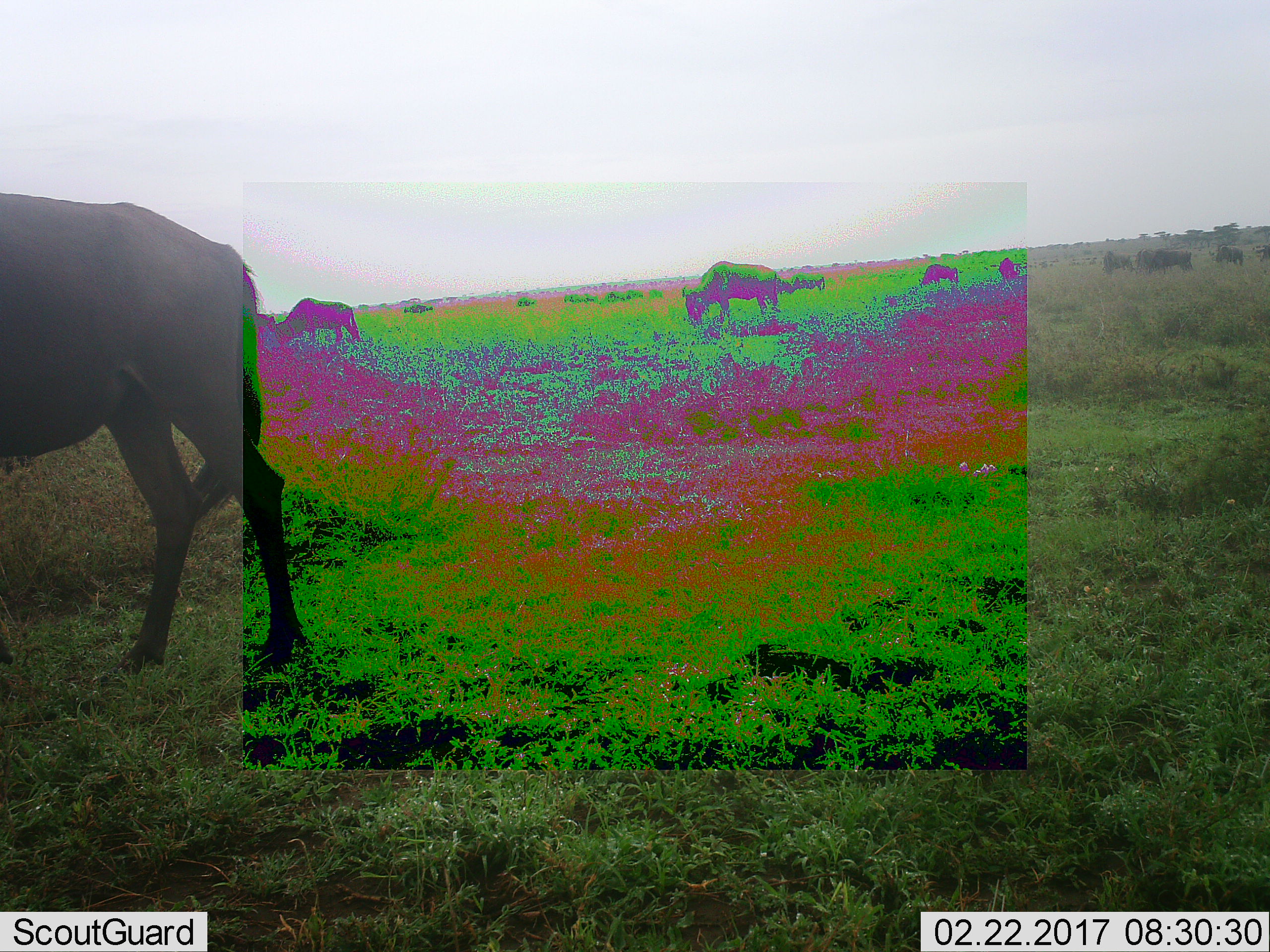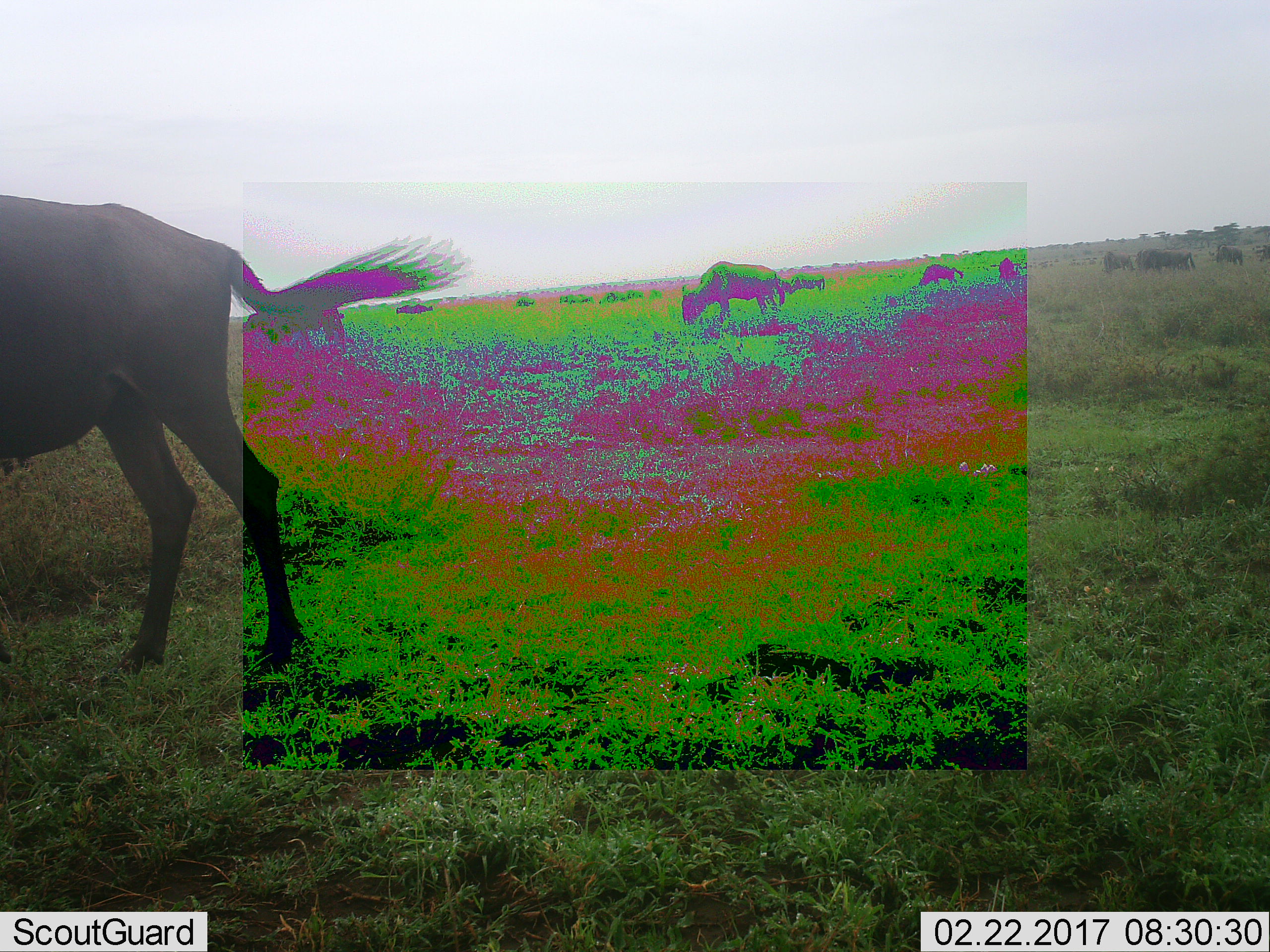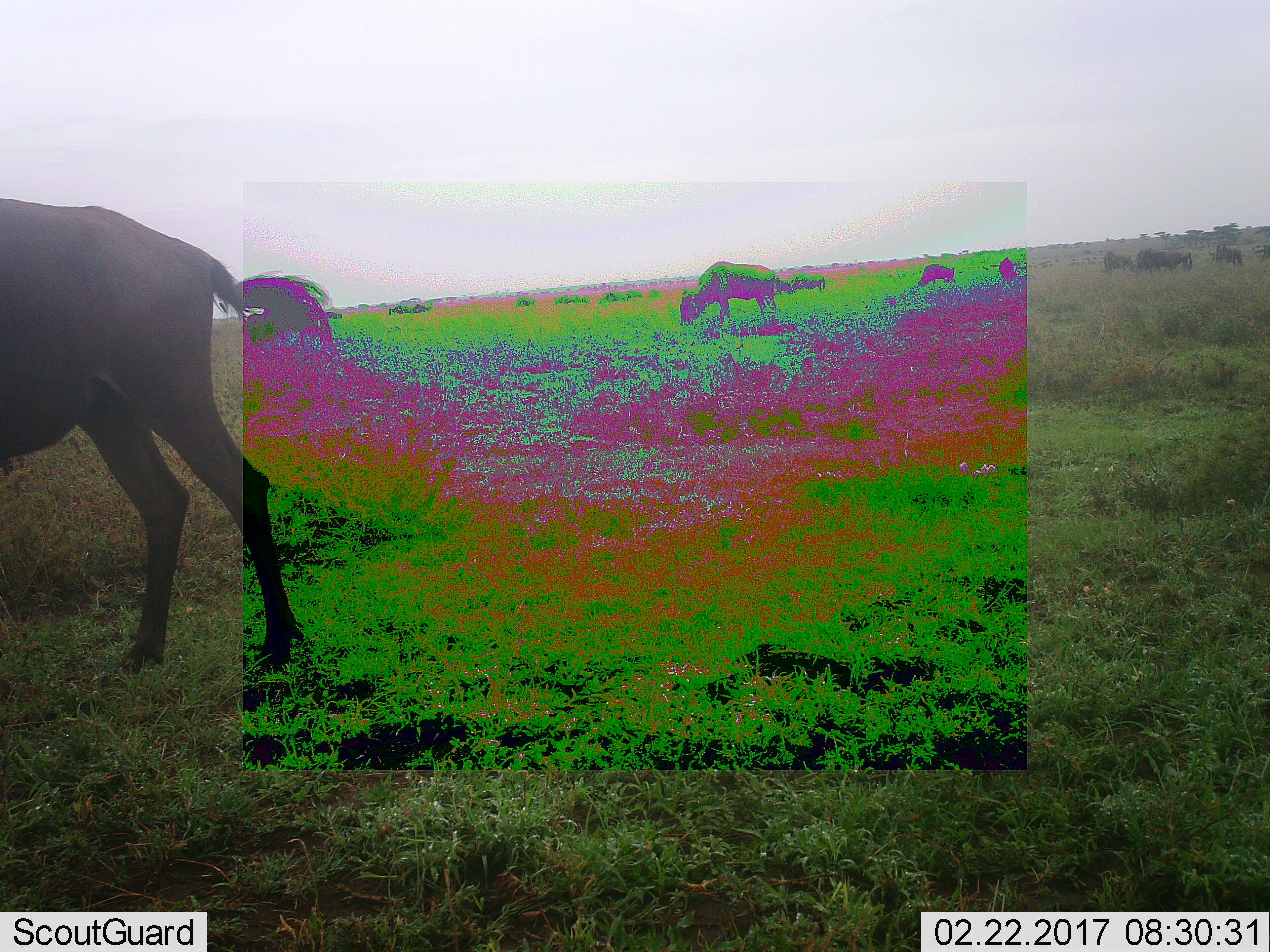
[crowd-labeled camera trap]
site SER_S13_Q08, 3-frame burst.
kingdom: Animalia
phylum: Chordata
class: Mammalia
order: Artiodactyla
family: Bovidae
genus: Connochaetes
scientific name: Connochaetes taurinus taurinus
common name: blue wildebeest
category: wildebeestblue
Wildebeestblue (blue wildebeest) (Connochaetes taurinus taurinus), count 11-50. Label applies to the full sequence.